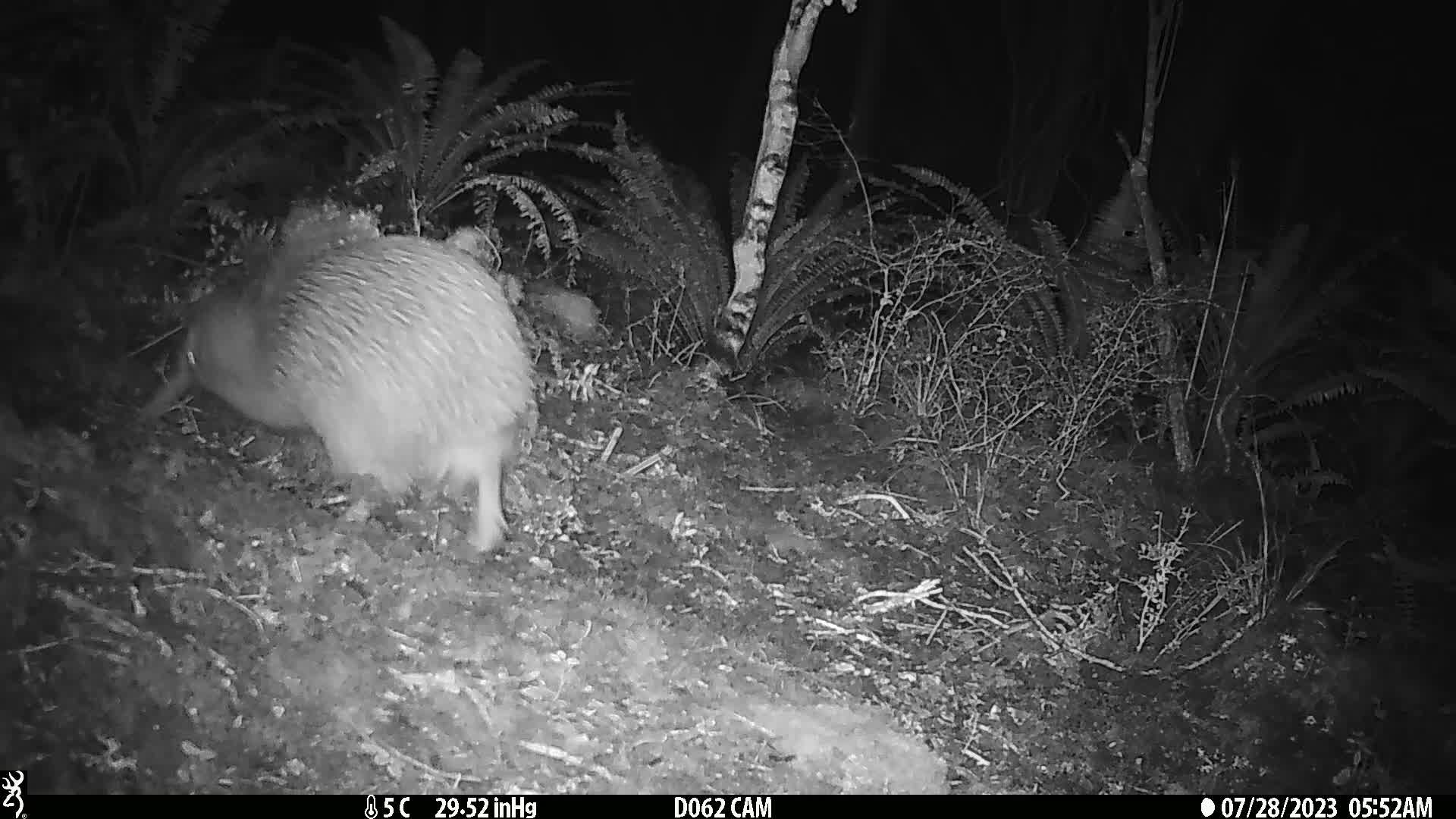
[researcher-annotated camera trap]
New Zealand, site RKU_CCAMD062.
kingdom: Animalia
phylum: Chordata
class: Aves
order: Apterygiformes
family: Apterygidae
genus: Apteryx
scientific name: Apteryx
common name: kiwi